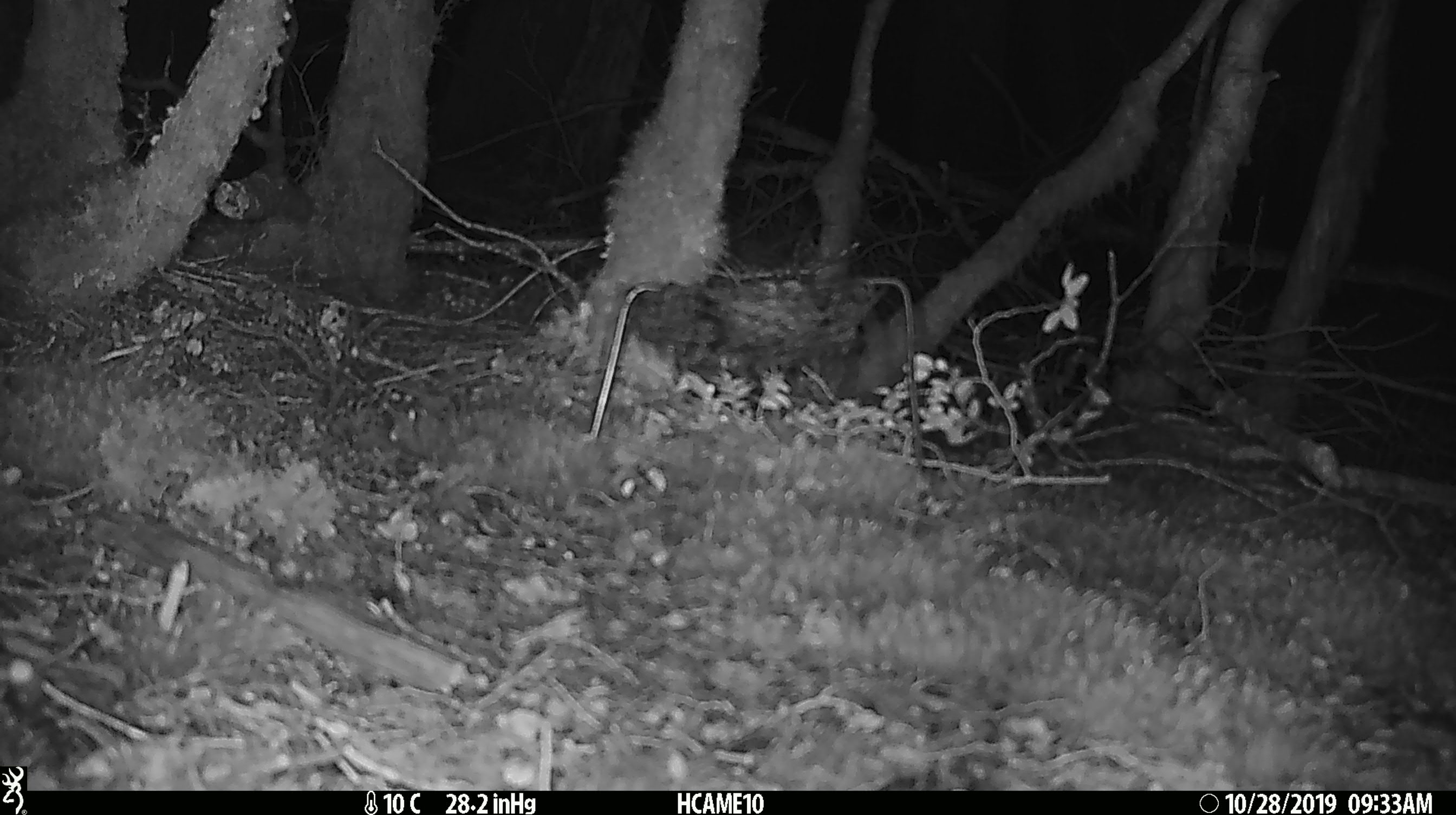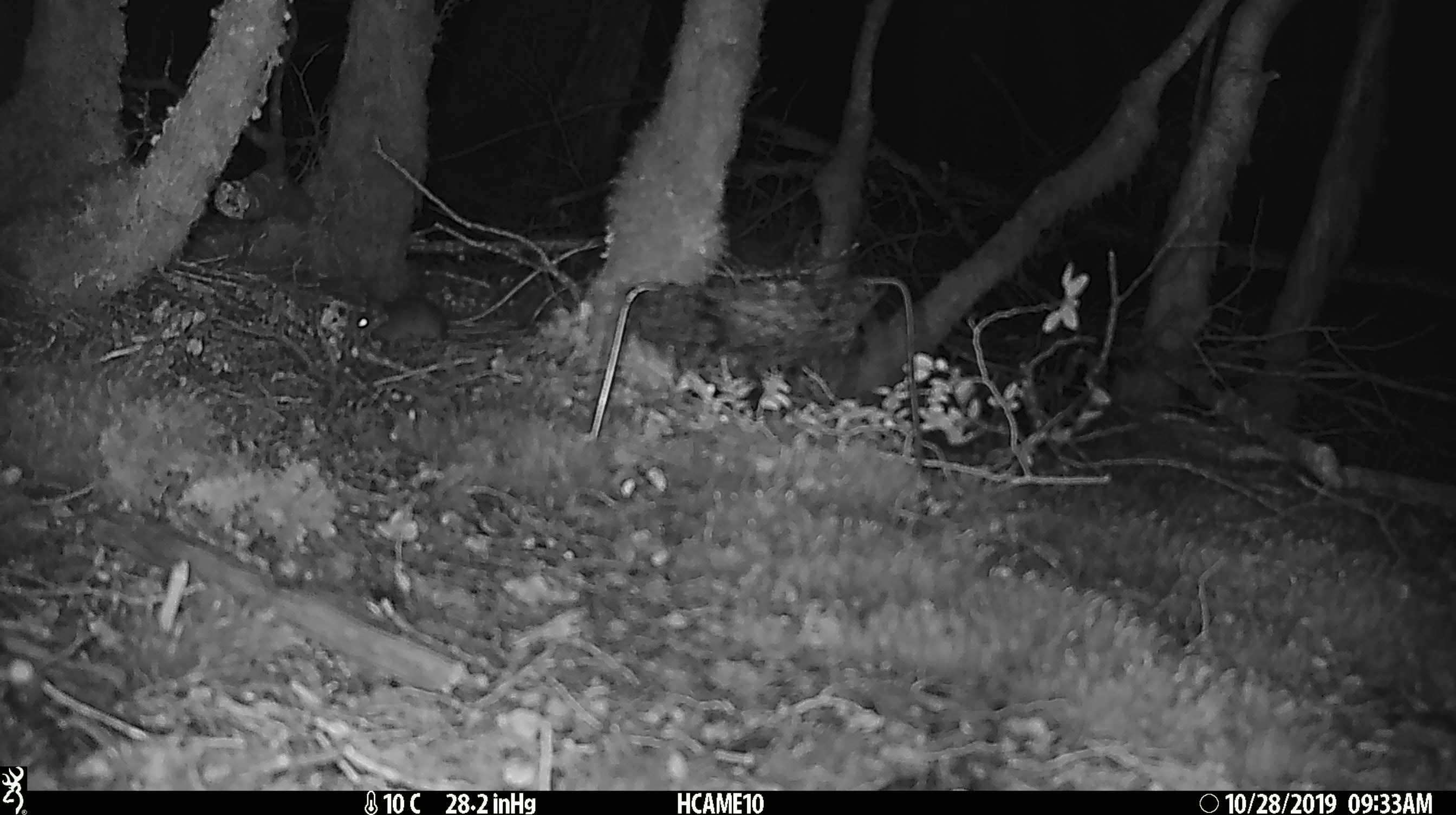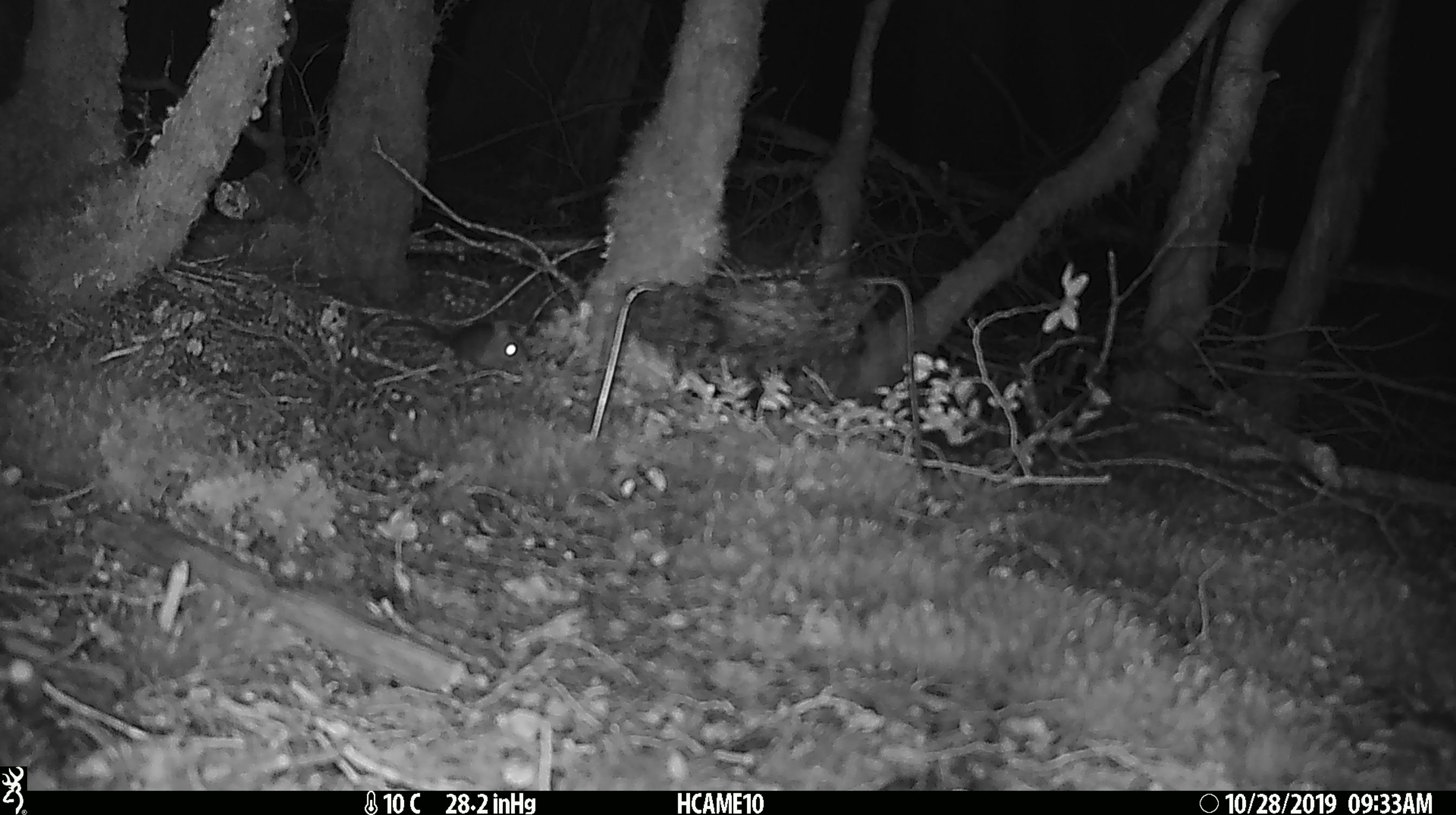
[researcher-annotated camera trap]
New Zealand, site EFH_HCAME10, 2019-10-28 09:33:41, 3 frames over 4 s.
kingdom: Animalia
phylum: Chordata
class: Mammalia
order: Rodentia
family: Muridae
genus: Mus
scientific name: Mus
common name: mouse